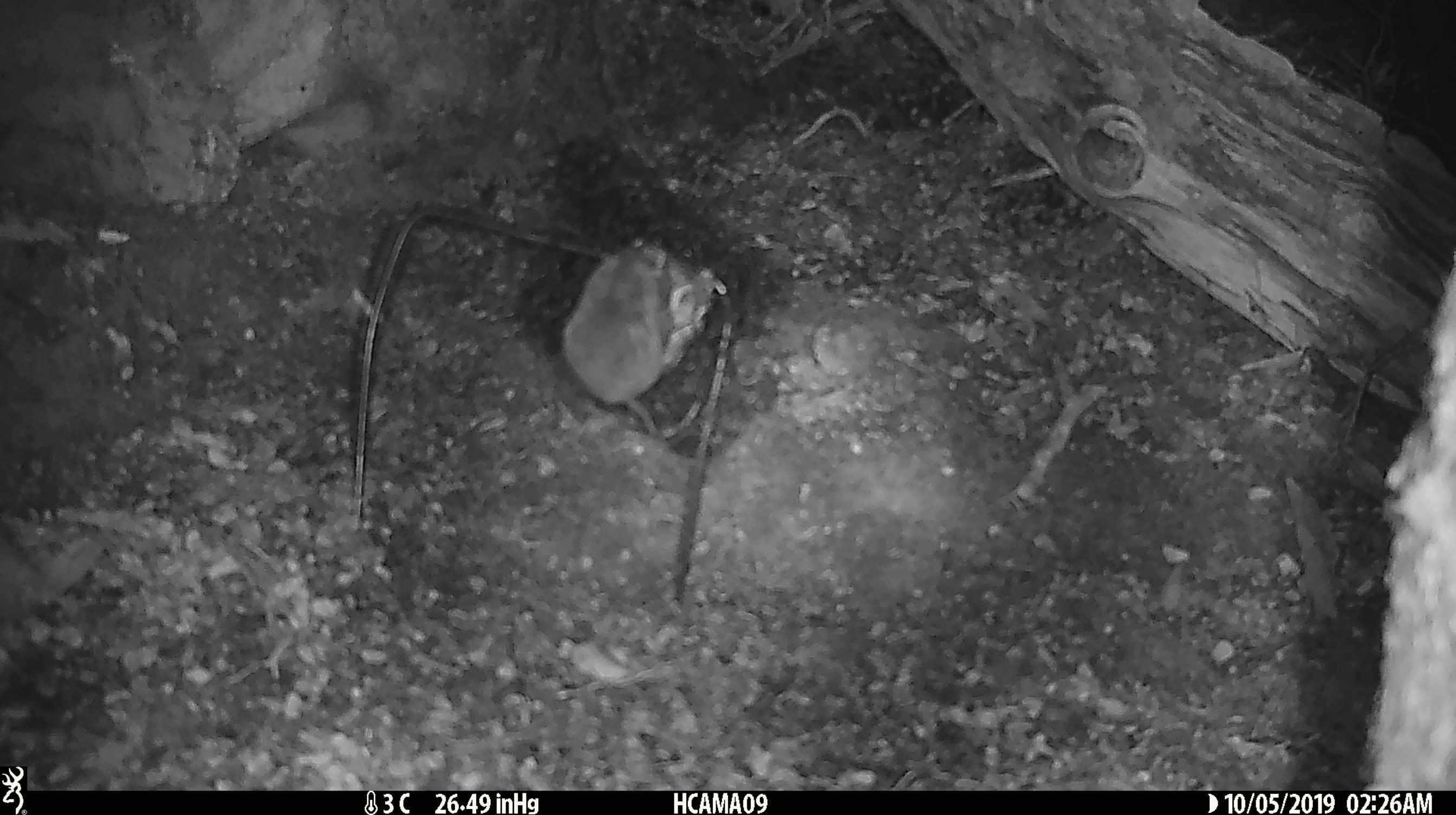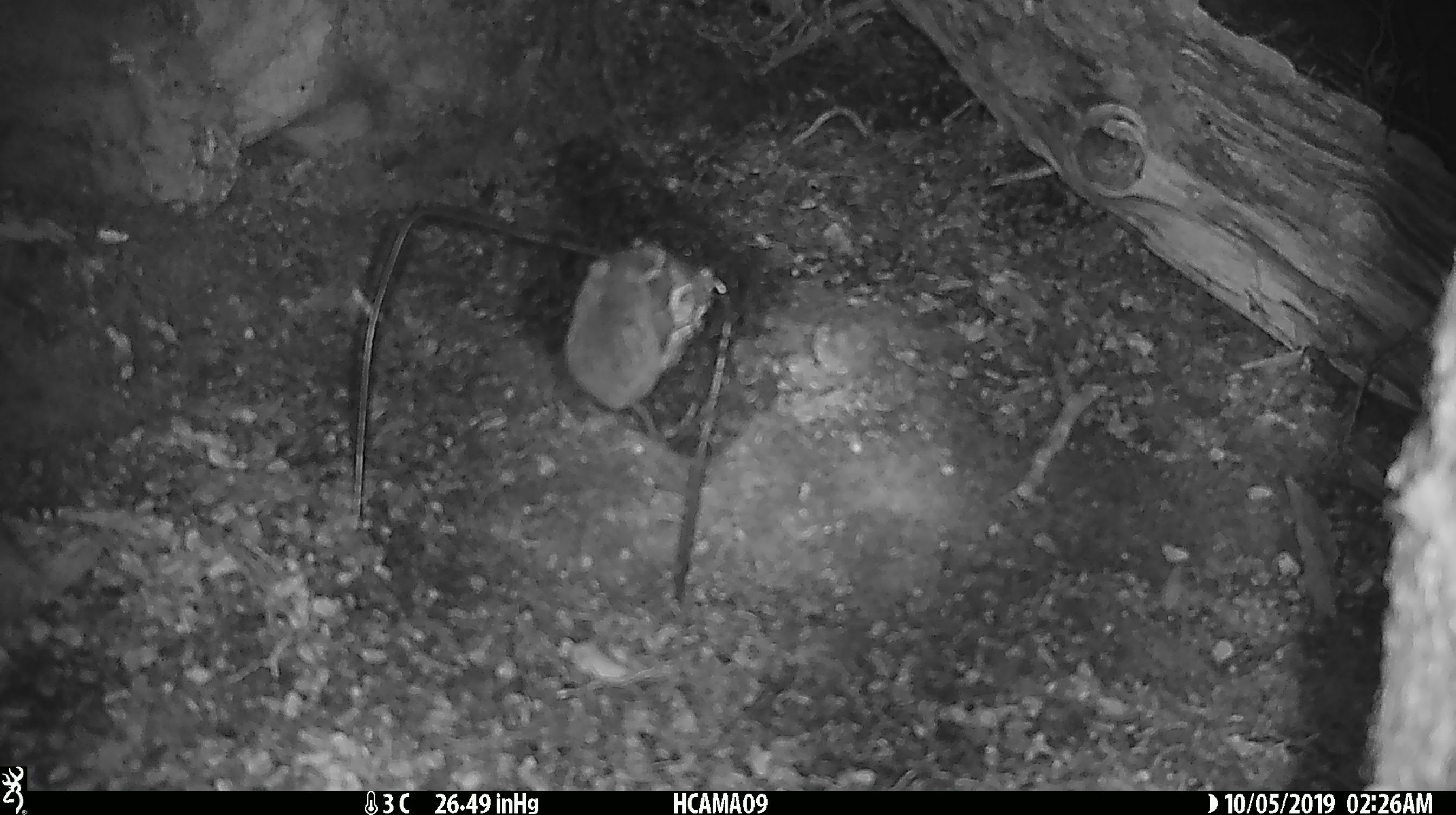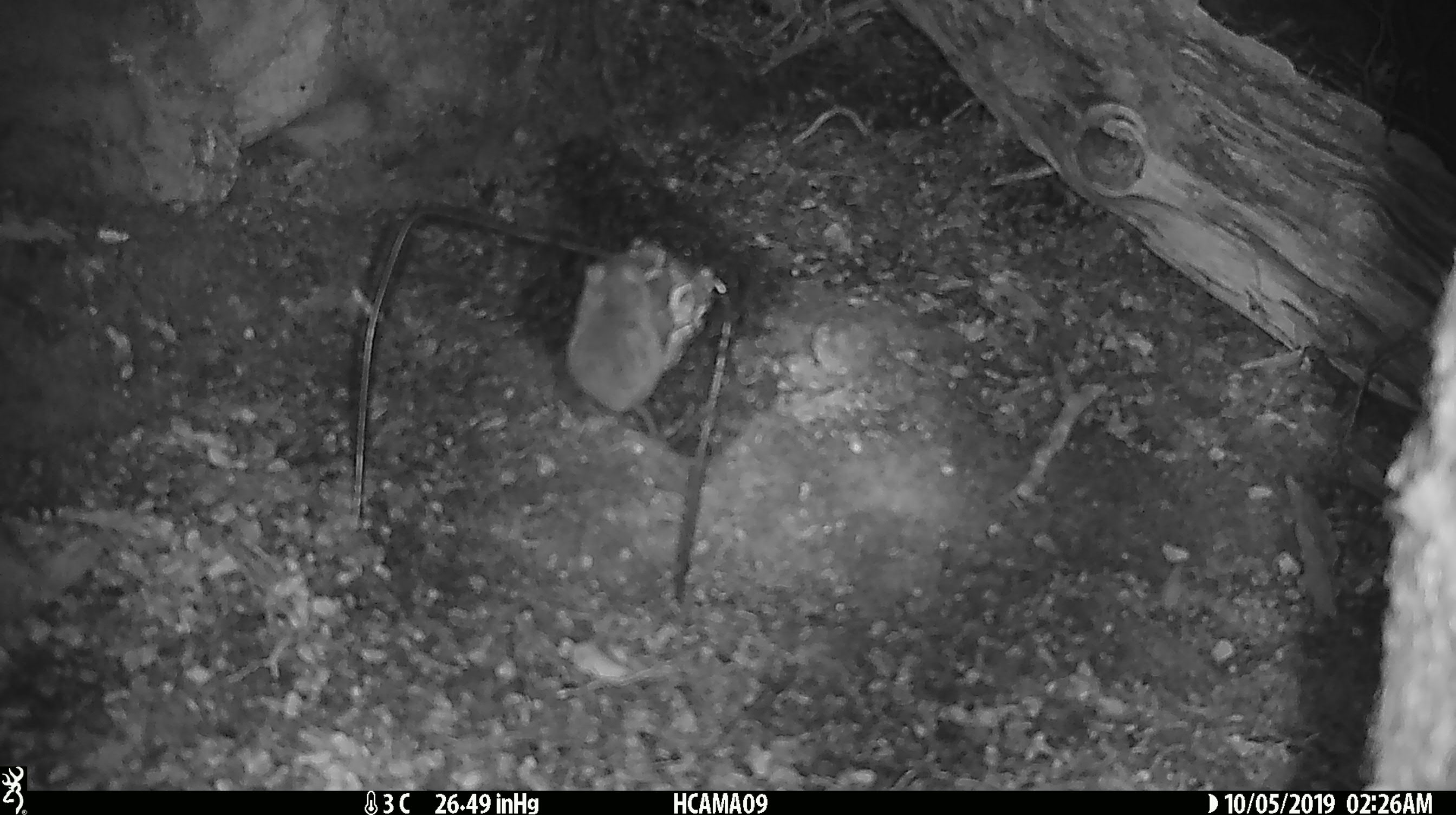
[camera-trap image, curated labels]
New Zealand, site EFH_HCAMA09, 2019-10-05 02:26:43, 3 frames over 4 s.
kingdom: Animalia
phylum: Chordata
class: Mammalia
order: Rodentia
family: Muridae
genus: Mus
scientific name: Mus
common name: mouse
Mouse (Mus).